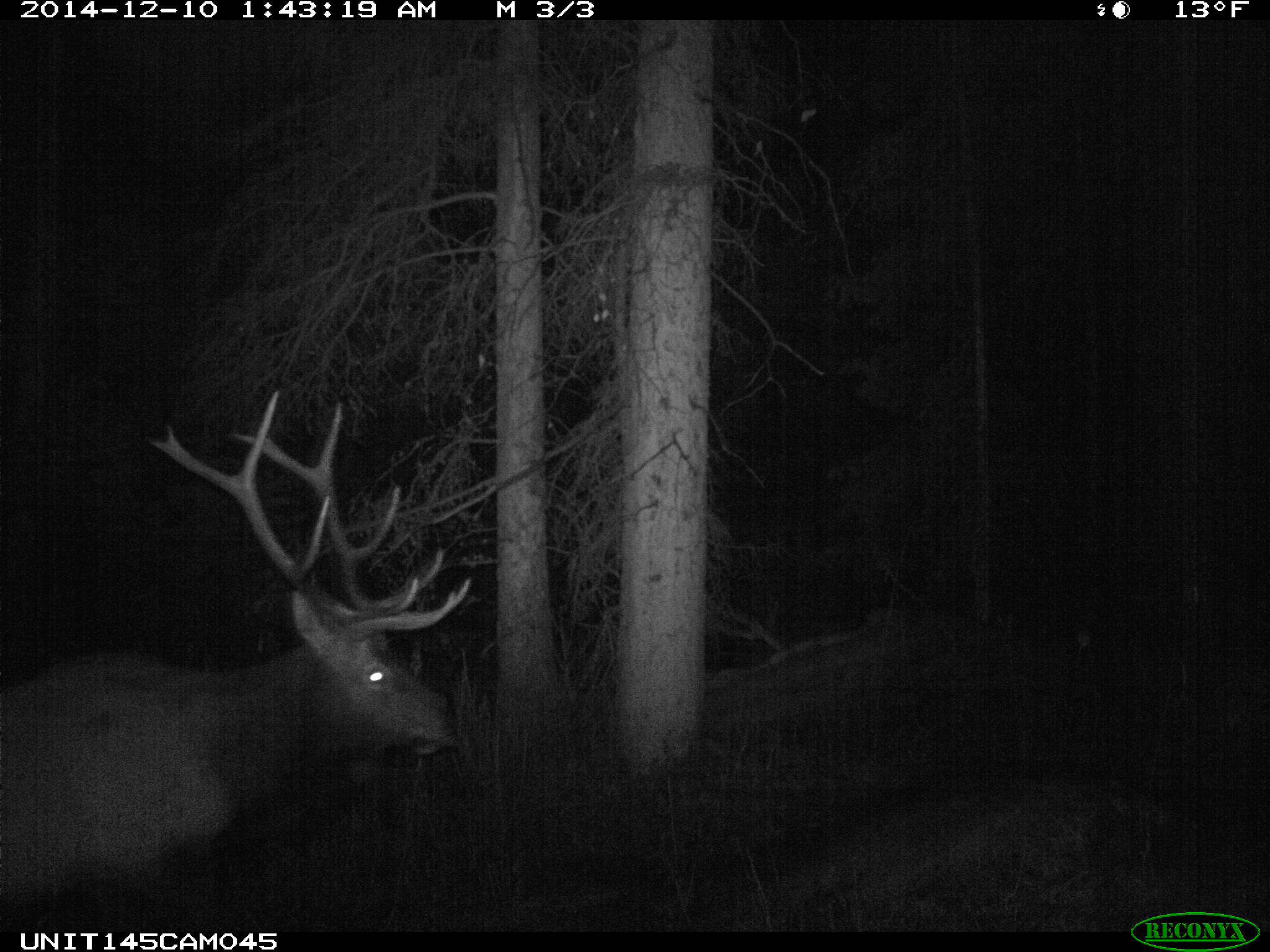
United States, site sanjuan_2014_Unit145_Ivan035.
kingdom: Animalia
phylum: Chordata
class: Mammalia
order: Artiodactyla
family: Cervidae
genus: Cervus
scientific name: Cervus elaphus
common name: red deer